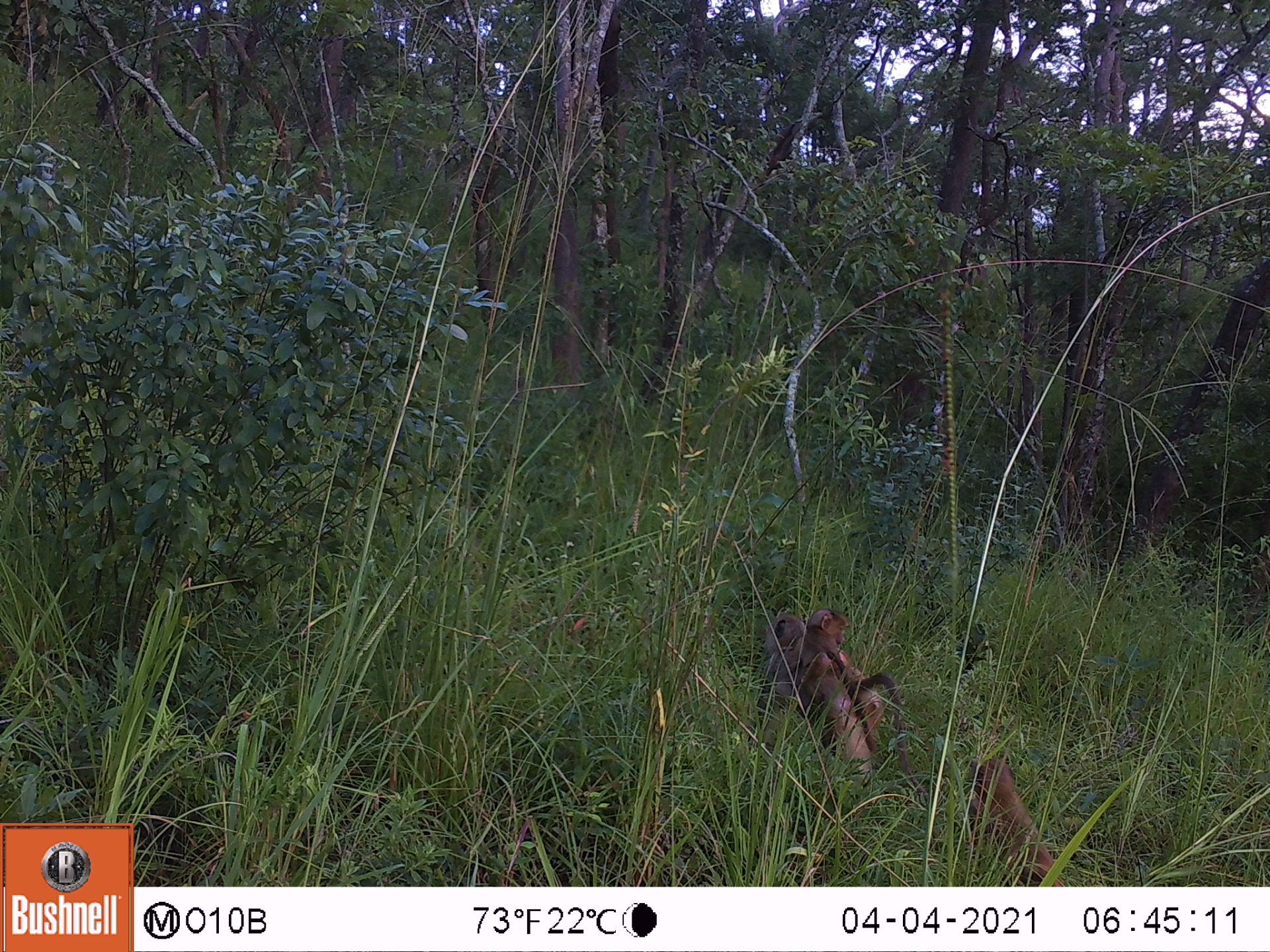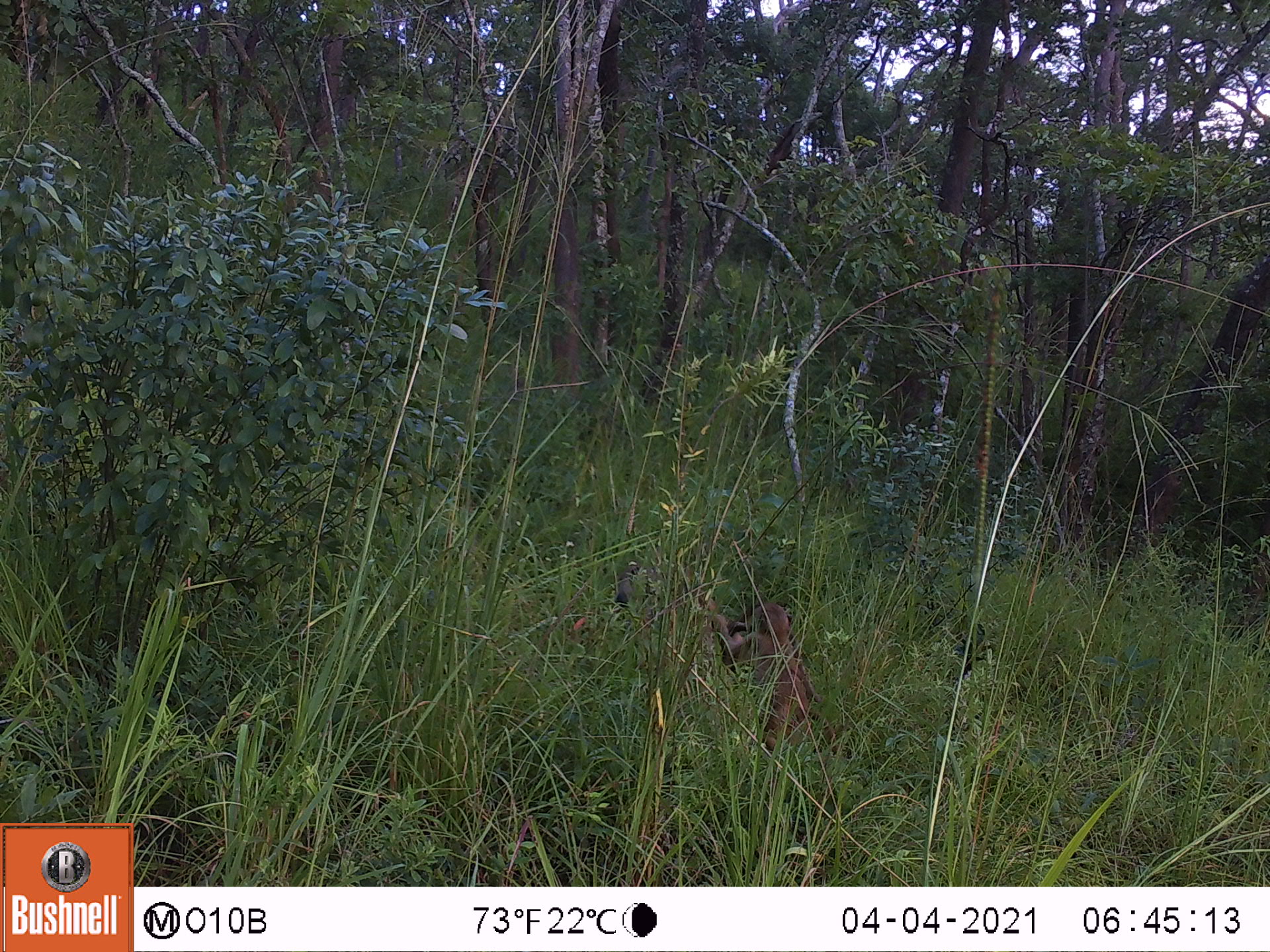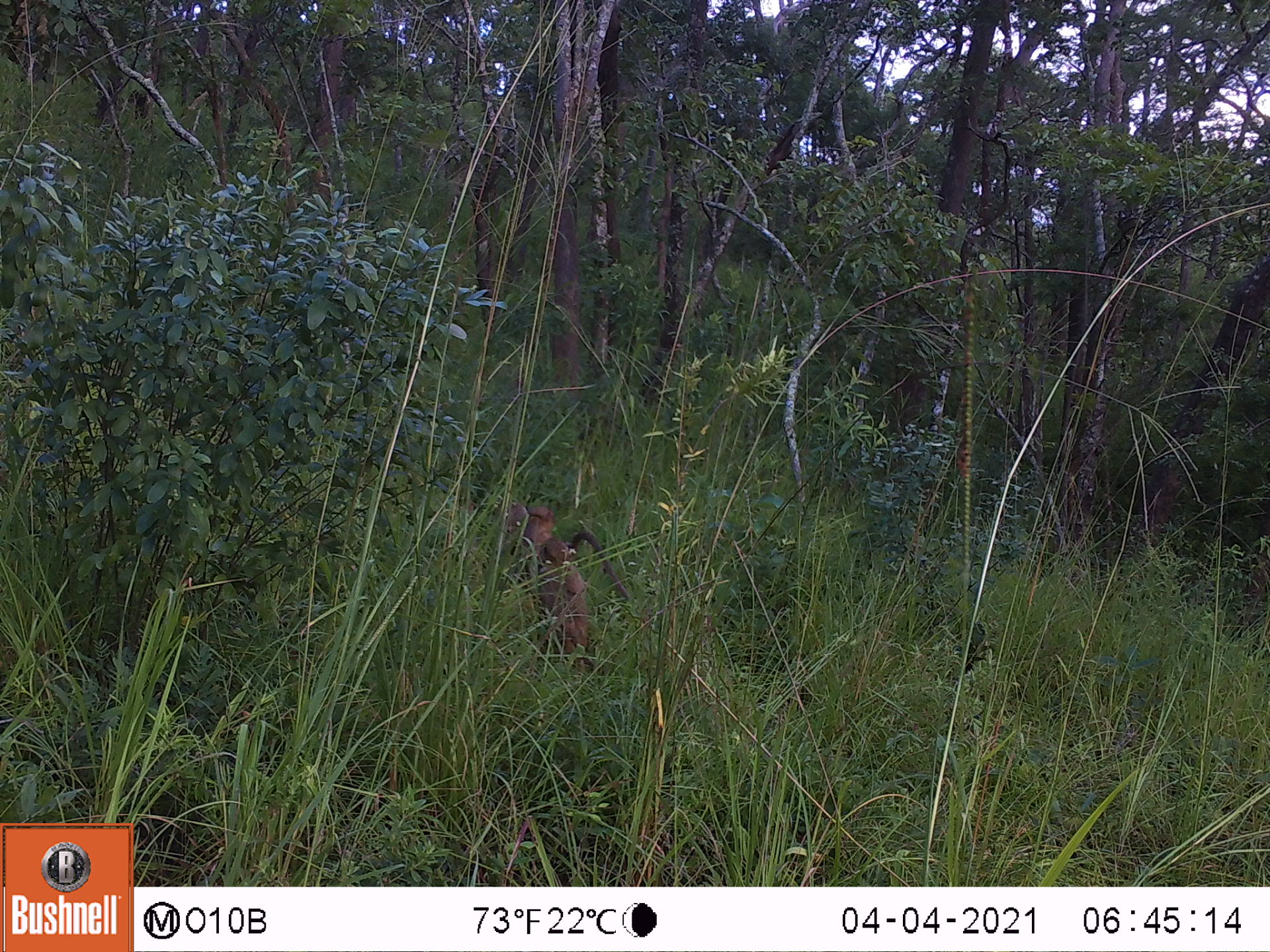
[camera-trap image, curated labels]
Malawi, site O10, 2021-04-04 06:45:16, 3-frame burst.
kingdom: Animalia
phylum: Chordata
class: Mammalia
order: Primates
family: Cercopithecidae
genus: Papio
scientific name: Papio cynocephalus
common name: yellow baboon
Yellow baboon (Papio cynocephalus), count 3.